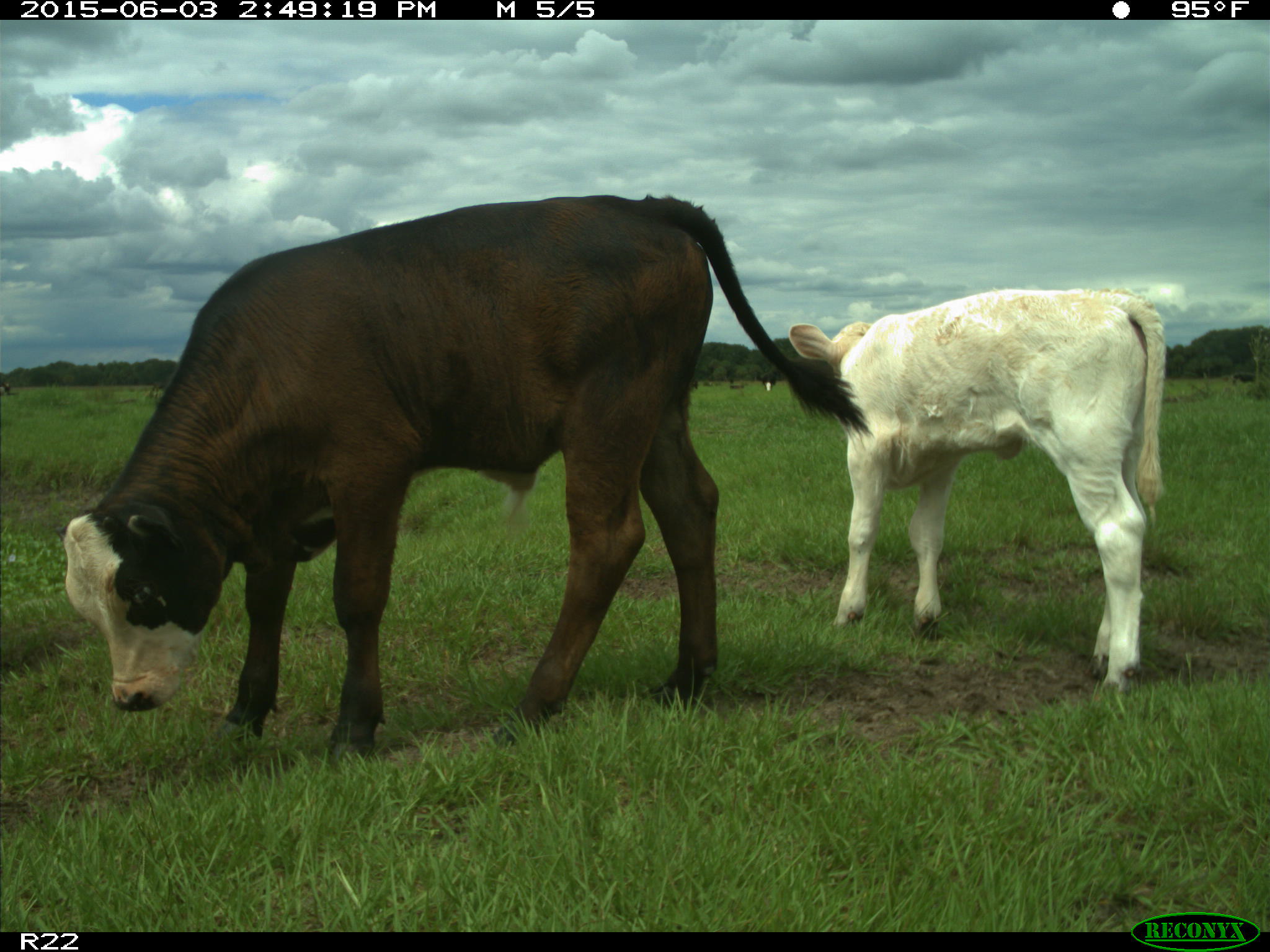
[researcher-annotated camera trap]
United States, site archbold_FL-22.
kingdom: Animalia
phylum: Chordata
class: Mammalia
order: Artiodactyla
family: Bovidae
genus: Bos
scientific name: Bos taurus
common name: domestic cow